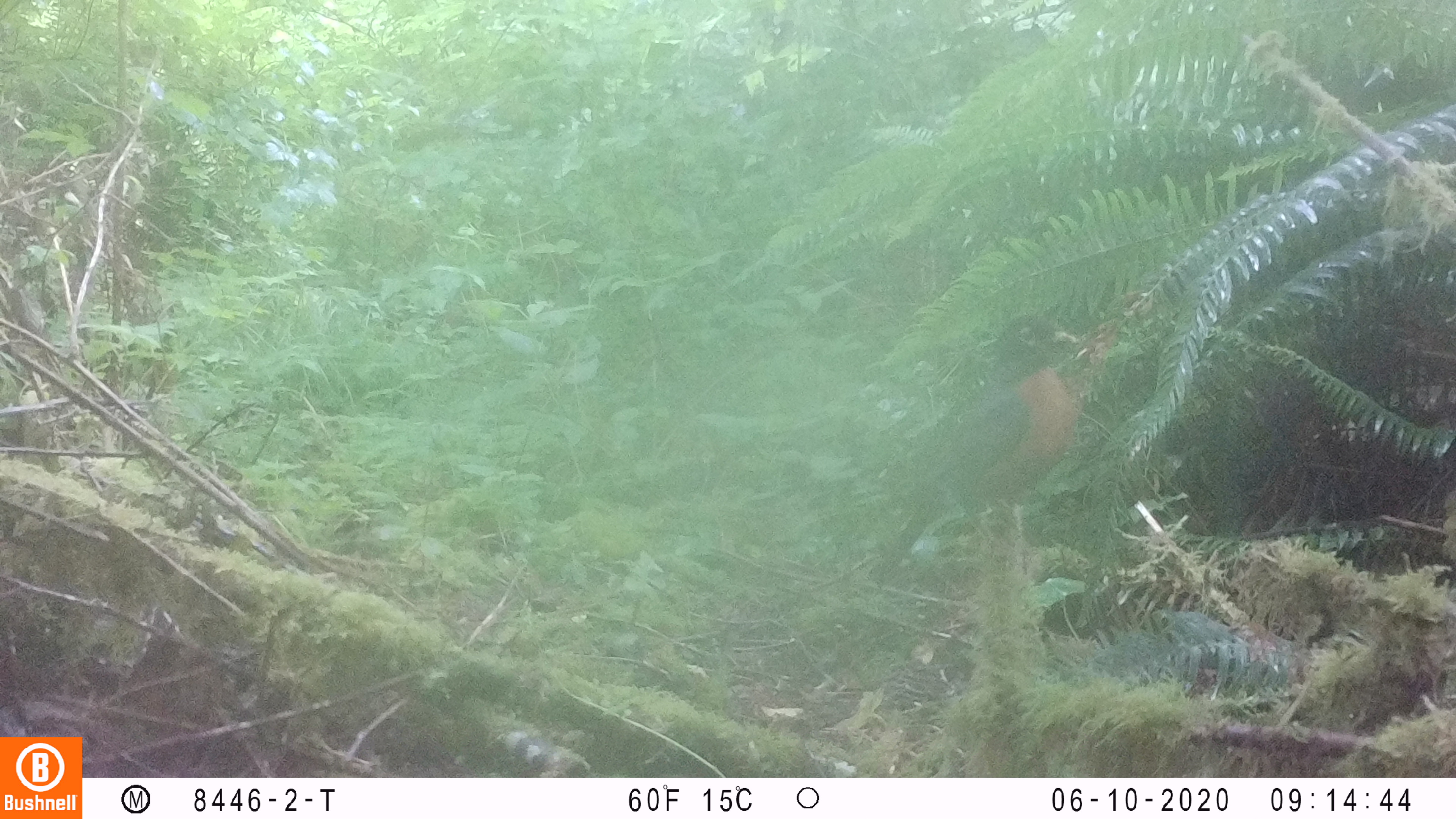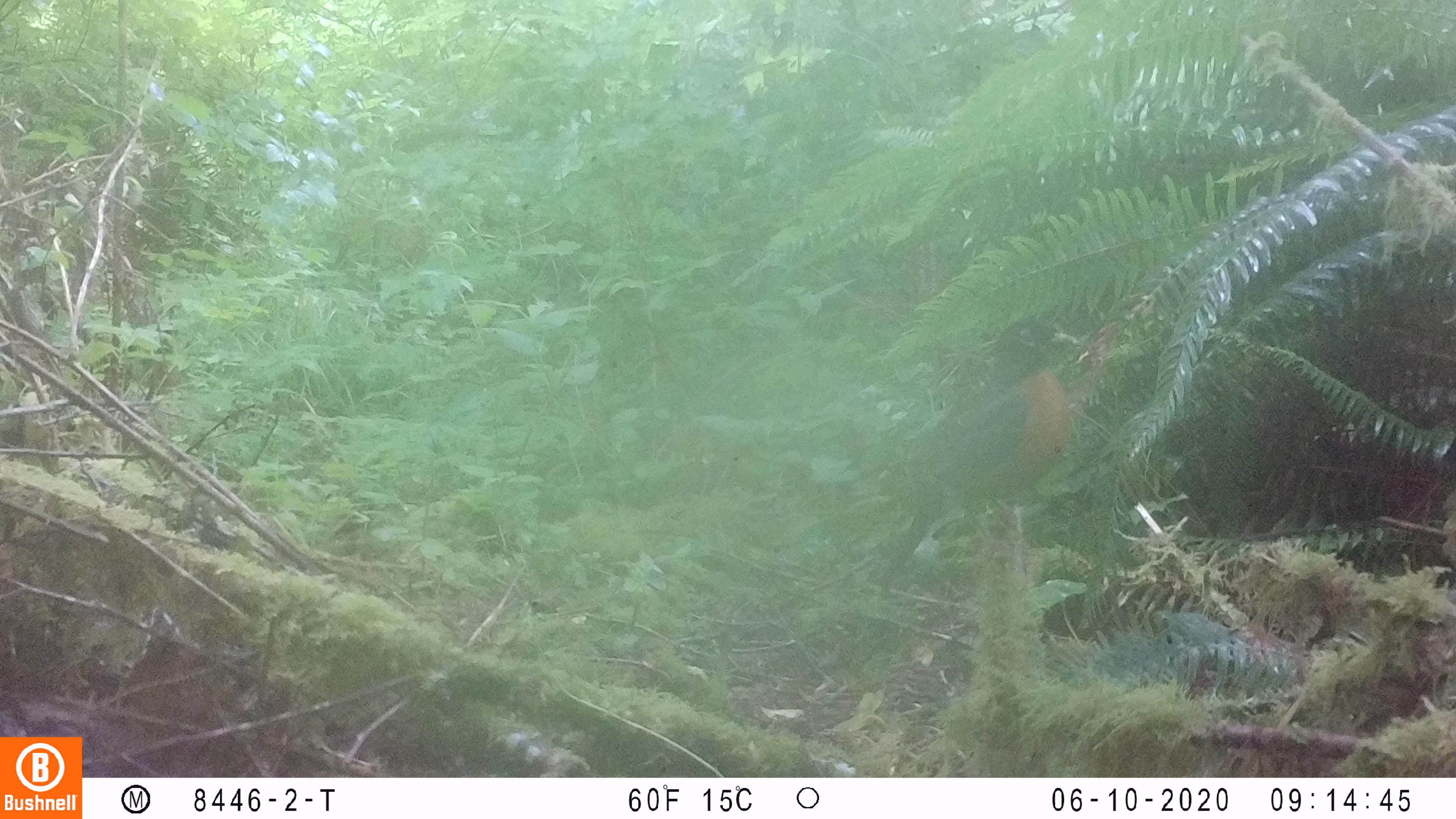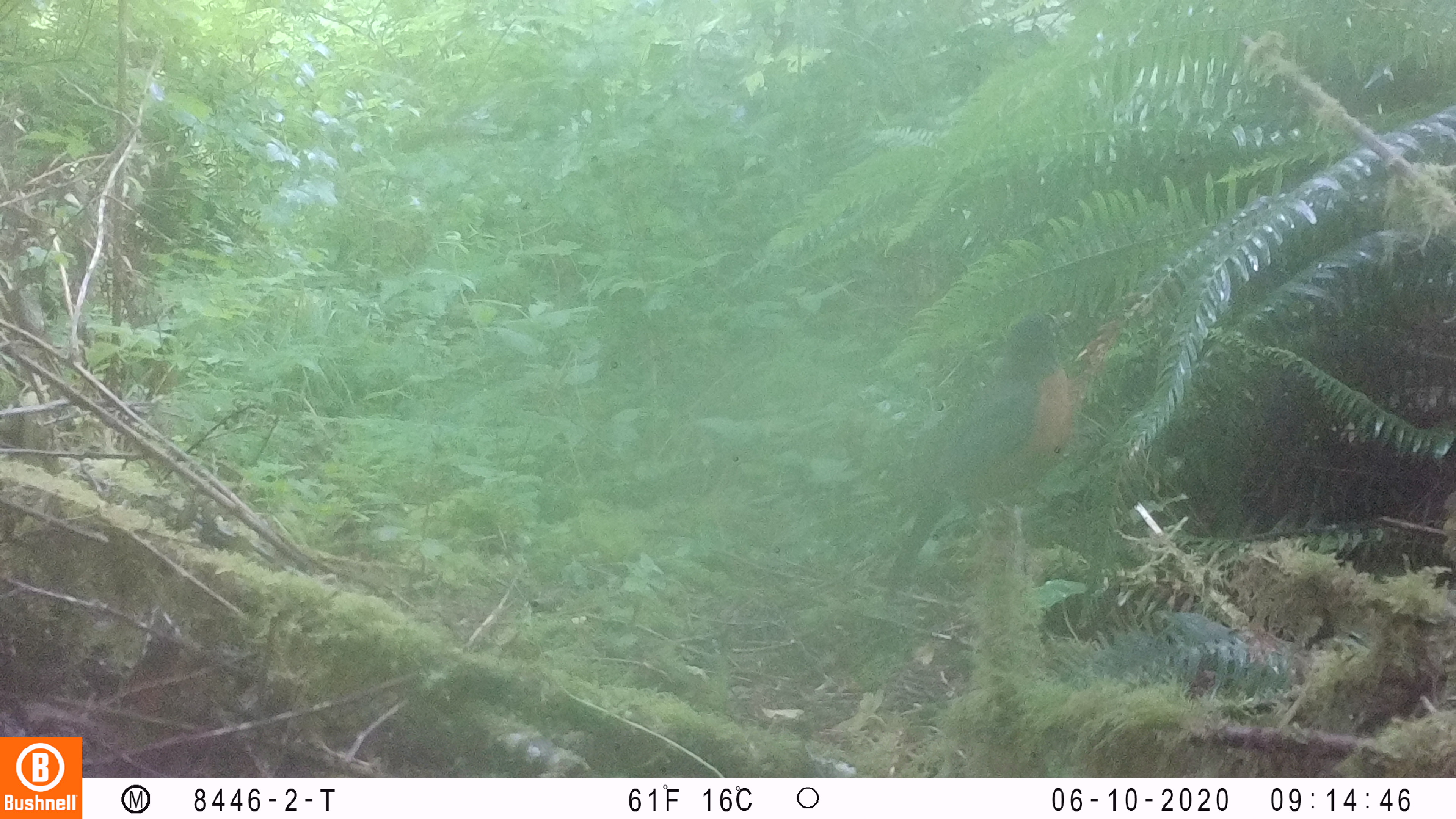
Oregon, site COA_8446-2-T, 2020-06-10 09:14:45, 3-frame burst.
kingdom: Animalia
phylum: Chordata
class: Aves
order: Passeriformes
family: Turdidae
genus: Turdus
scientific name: Turdus migratorius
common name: american robin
American robin (Turdus migratorius).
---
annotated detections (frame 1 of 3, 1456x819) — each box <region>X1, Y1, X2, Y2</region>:
american robin: <region>859, 302, 1092, 605</region>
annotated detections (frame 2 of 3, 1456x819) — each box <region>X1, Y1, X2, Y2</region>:
american robin: <region>865, 305, 1092, 611</region>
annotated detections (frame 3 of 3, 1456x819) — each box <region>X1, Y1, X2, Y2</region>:
american robin: <region>870, 290, 1093, 608</region>